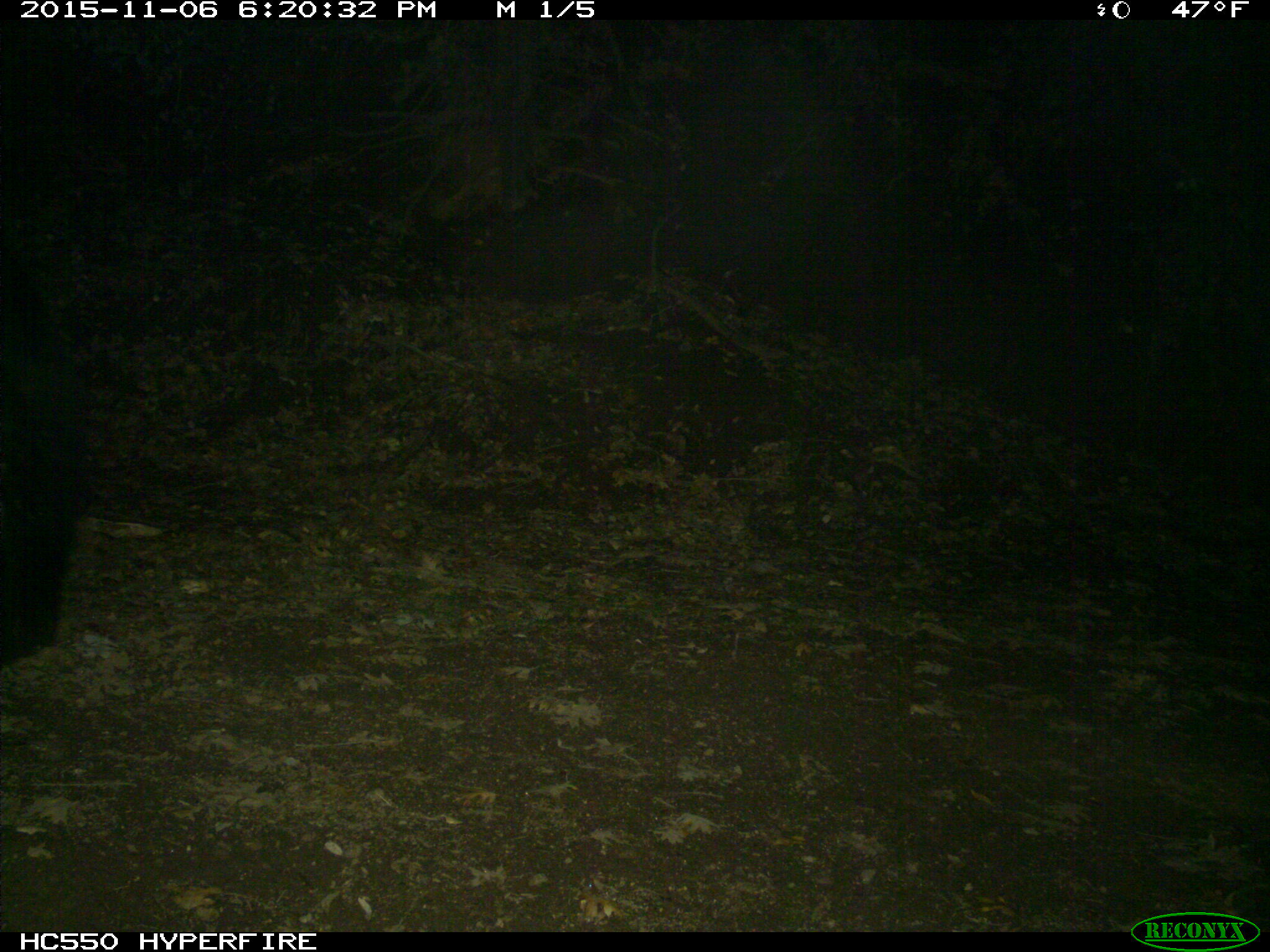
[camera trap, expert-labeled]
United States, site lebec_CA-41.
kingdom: Animalia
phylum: Chordata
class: Mammalia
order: Carnivora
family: Ursidae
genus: Ursus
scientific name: Ursus americanus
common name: american black bear